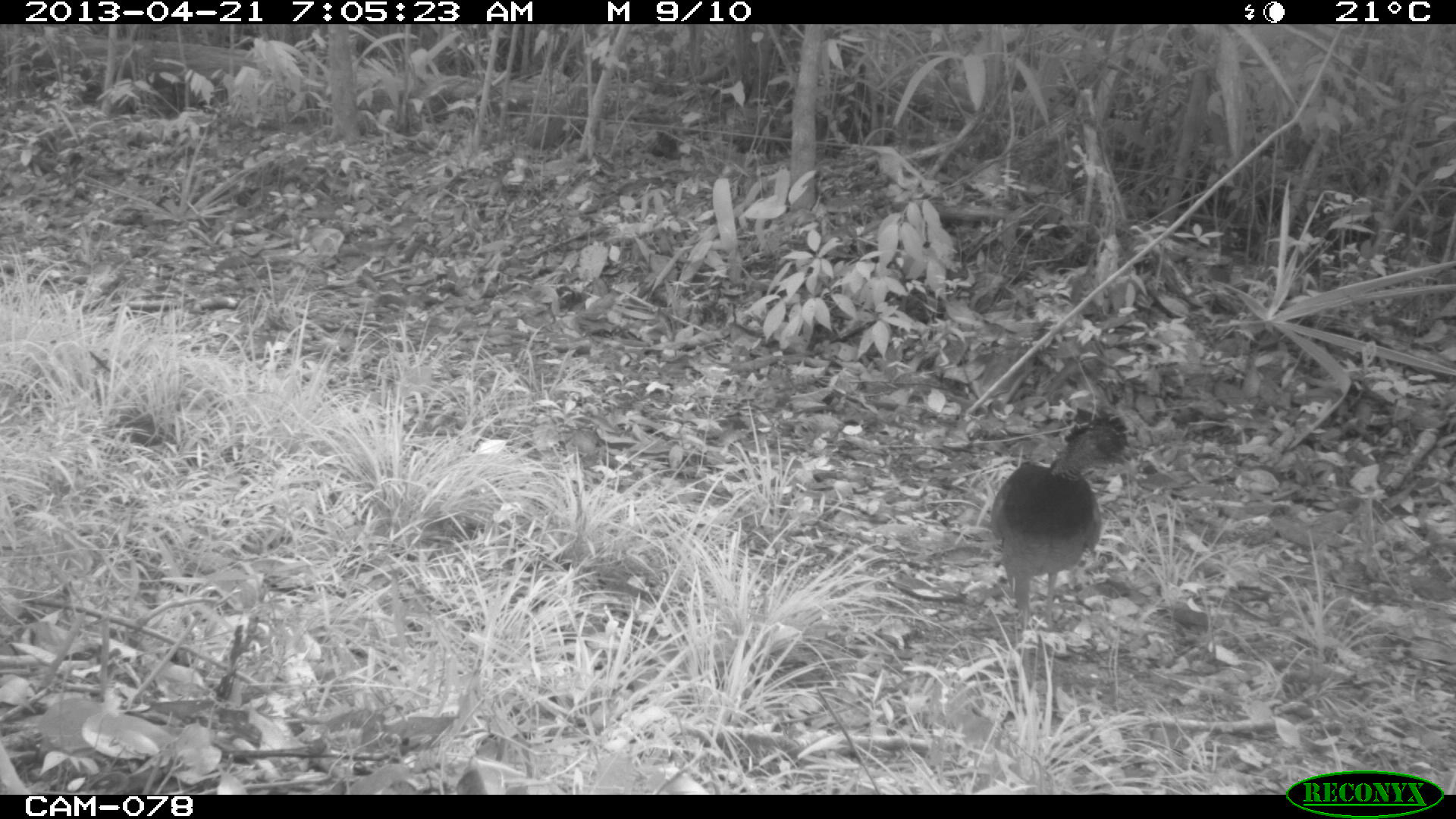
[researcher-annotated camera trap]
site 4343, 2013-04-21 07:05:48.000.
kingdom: Animalia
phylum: Chordata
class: Aves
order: Galliformes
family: Cracidae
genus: Crax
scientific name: Crax rubra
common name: great curassow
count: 1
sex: female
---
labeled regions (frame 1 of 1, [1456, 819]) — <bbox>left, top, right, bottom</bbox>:
crax rubra: <bbox>991, 412, 1129, 625</bbox>